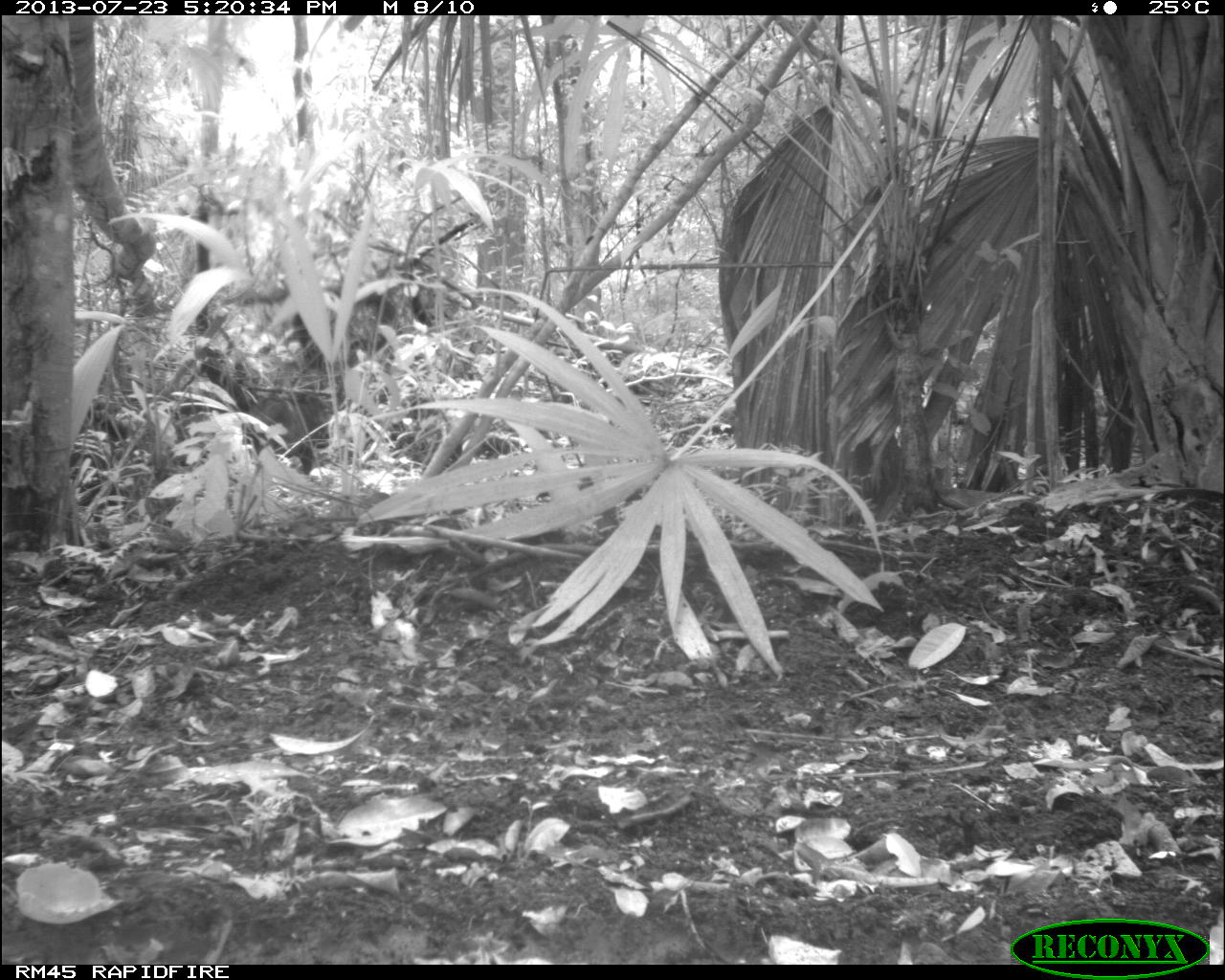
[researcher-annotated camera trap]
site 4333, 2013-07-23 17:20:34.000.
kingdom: Animalia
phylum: Chordata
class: Mammalia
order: Artiodactyla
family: Tayassuidae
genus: Tayassu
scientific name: Tayassu pecari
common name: white-lipped peccary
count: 4